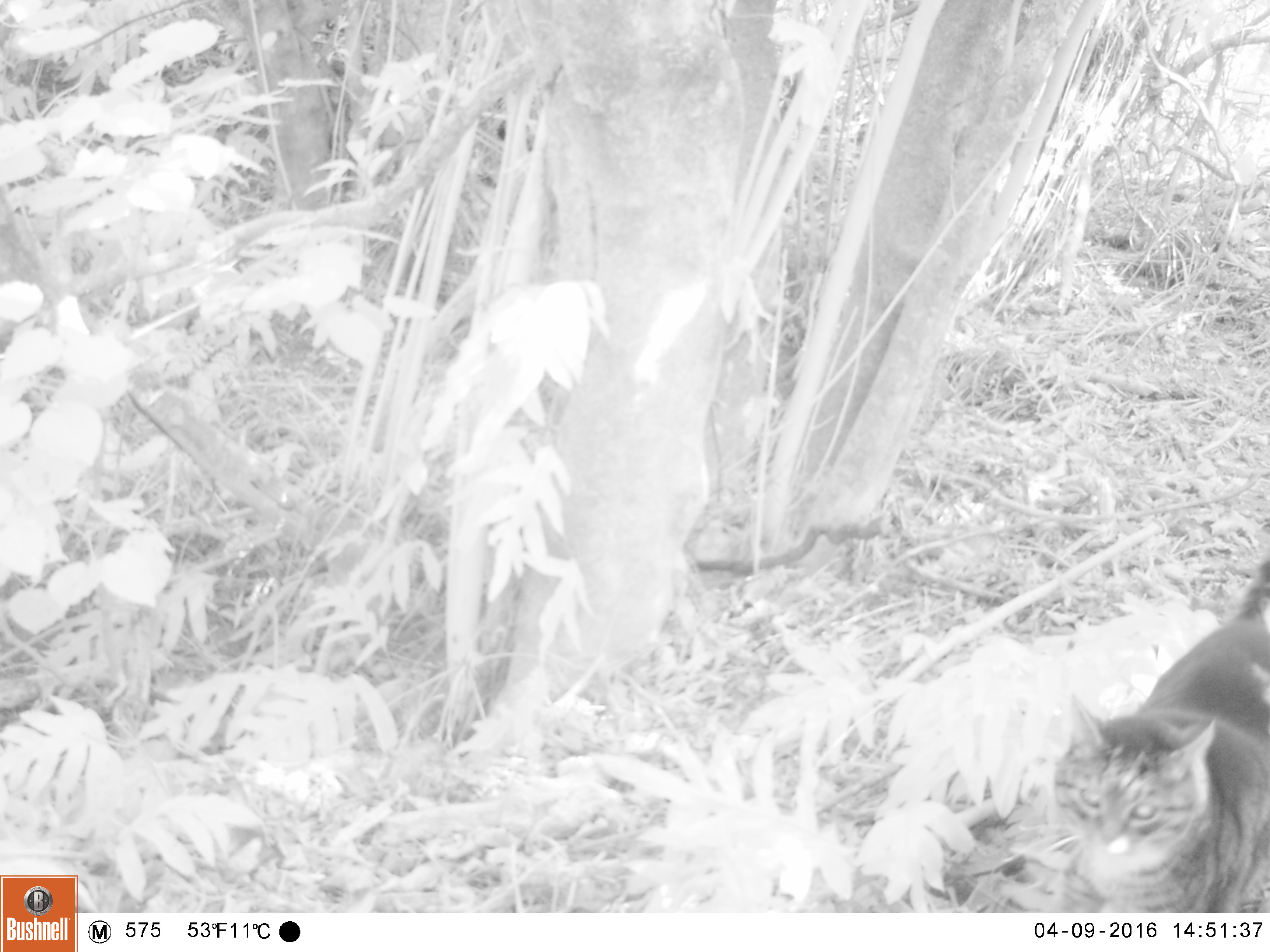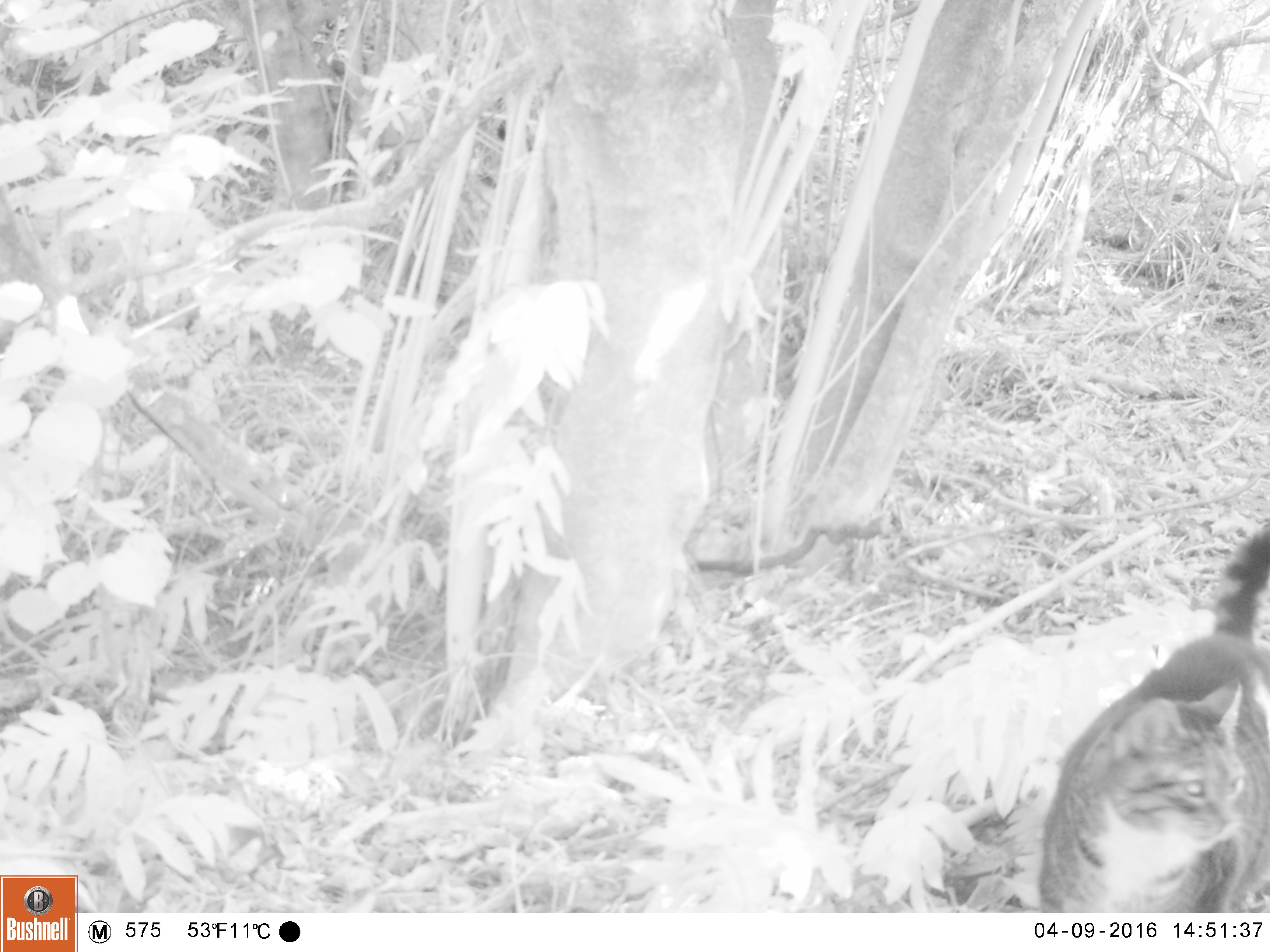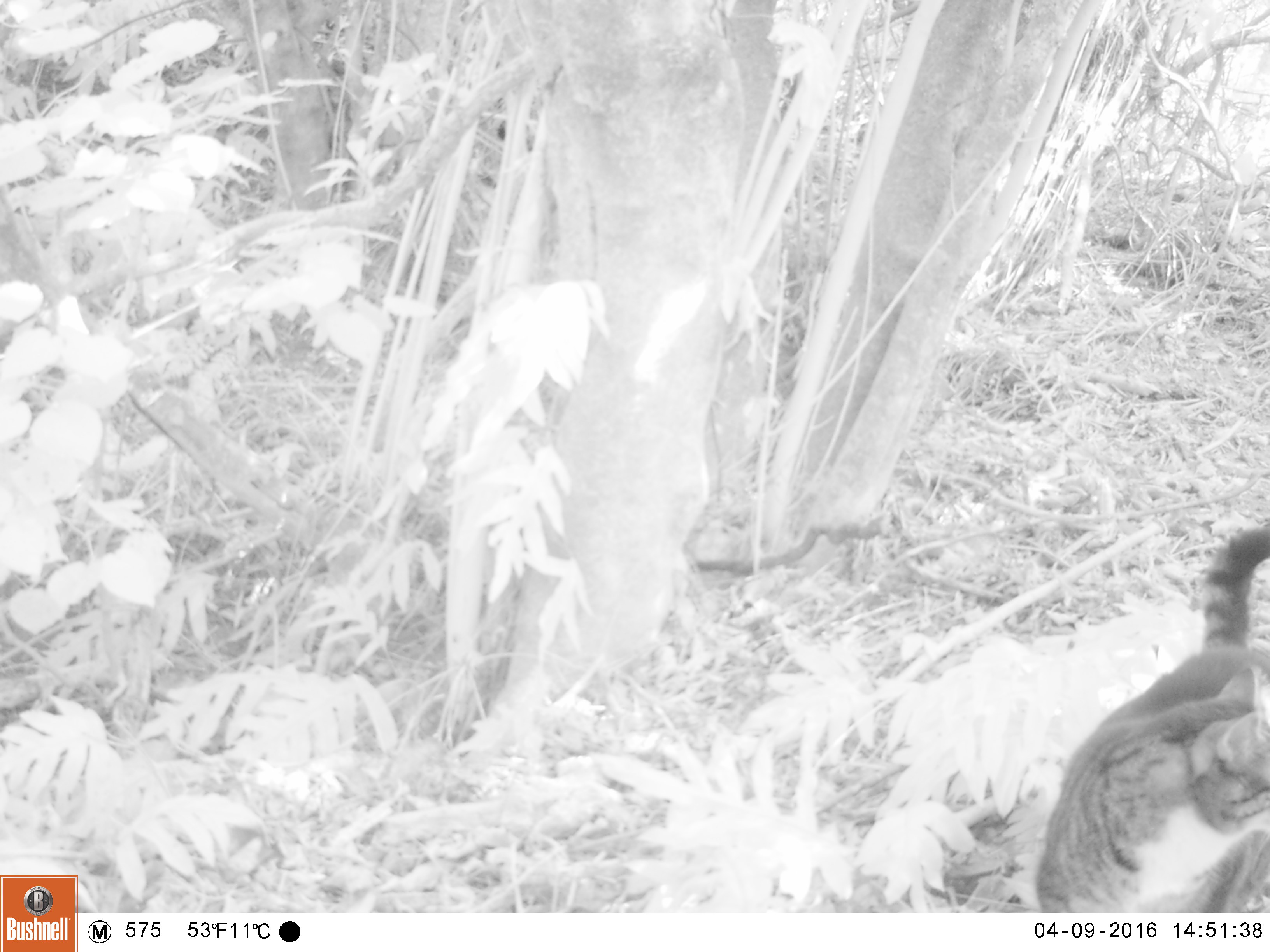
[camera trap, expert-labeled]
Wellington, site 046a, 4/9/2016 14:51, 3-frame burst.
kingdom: Animalia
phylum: Chordata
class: Mammalia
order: Carnivora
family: Felidae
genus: Felis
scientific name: Felis catus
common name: cat